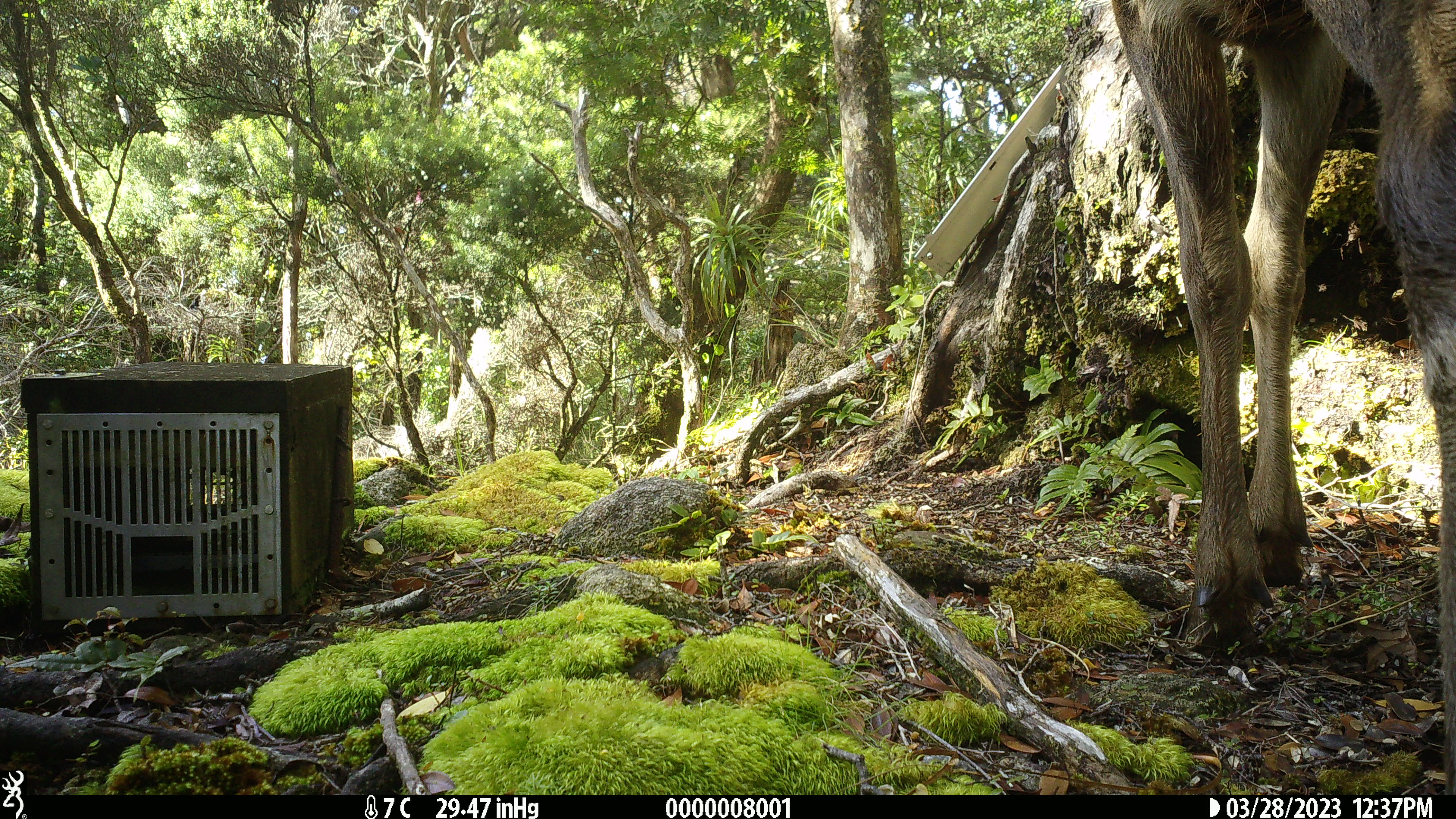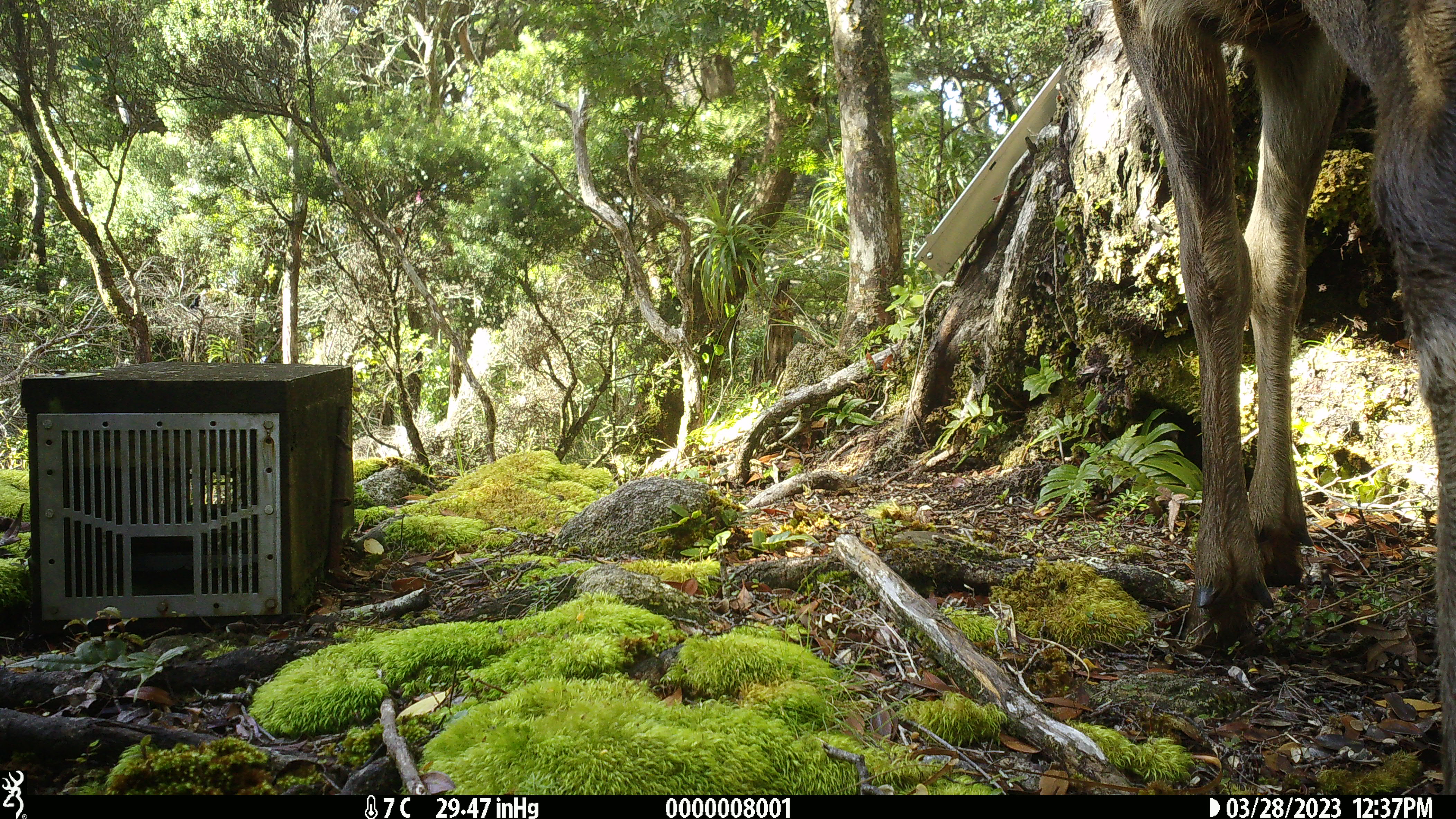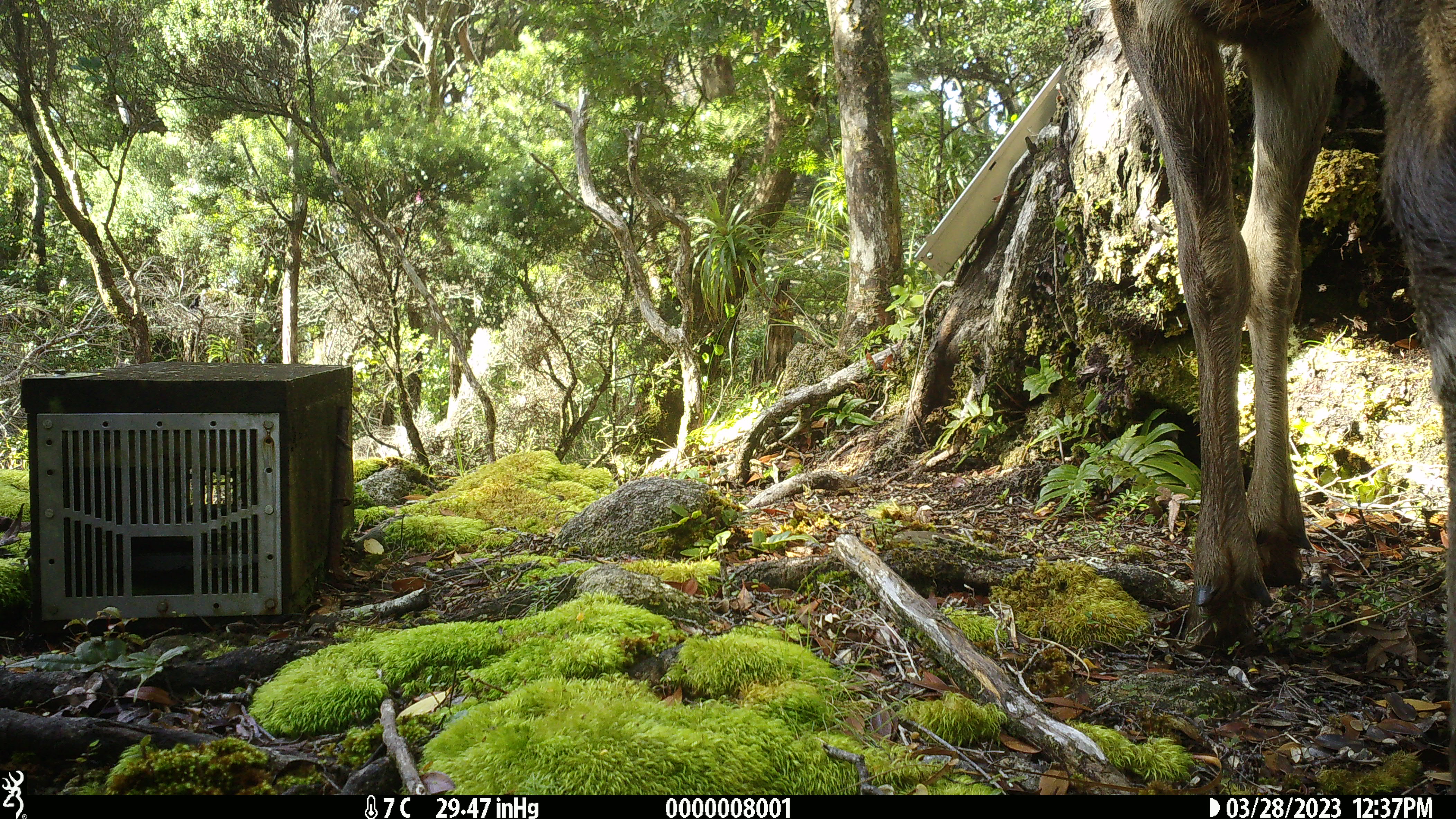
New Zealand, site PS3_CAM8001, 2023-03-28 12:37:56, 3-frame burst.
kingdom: Animalia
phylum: Chordata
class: Mammalia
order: Artiodactyla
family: Cervidae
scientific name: Cervidae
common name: deer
Deer (Cervidae).